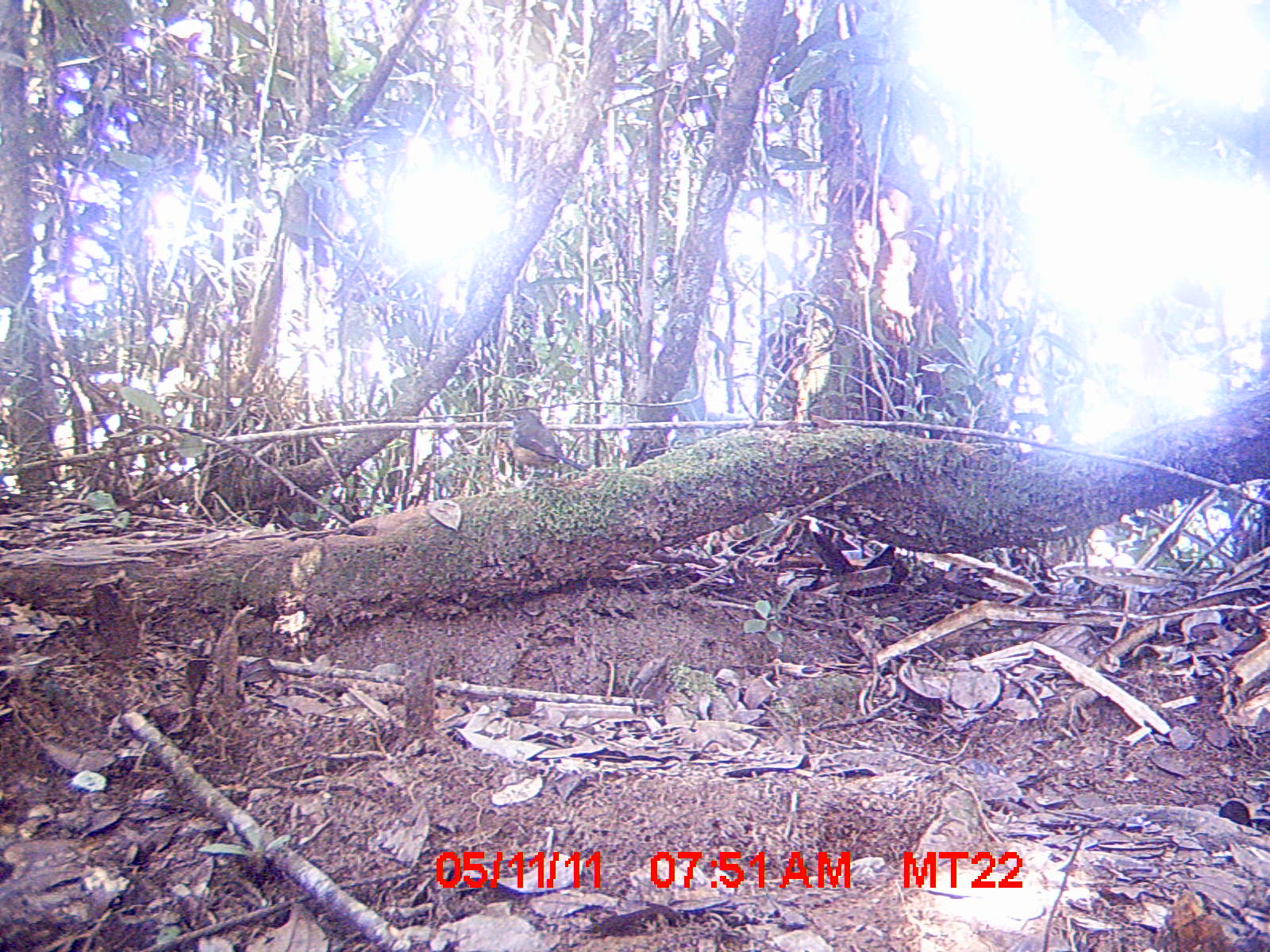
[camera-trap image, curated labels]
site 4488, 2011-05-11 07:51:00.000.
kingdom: Animalia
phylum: Chordata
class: Aves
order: Passeriformes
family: Motacillidae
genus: Motacilla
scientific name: Motacilla flaviventris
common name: madagascar wagtail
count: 1